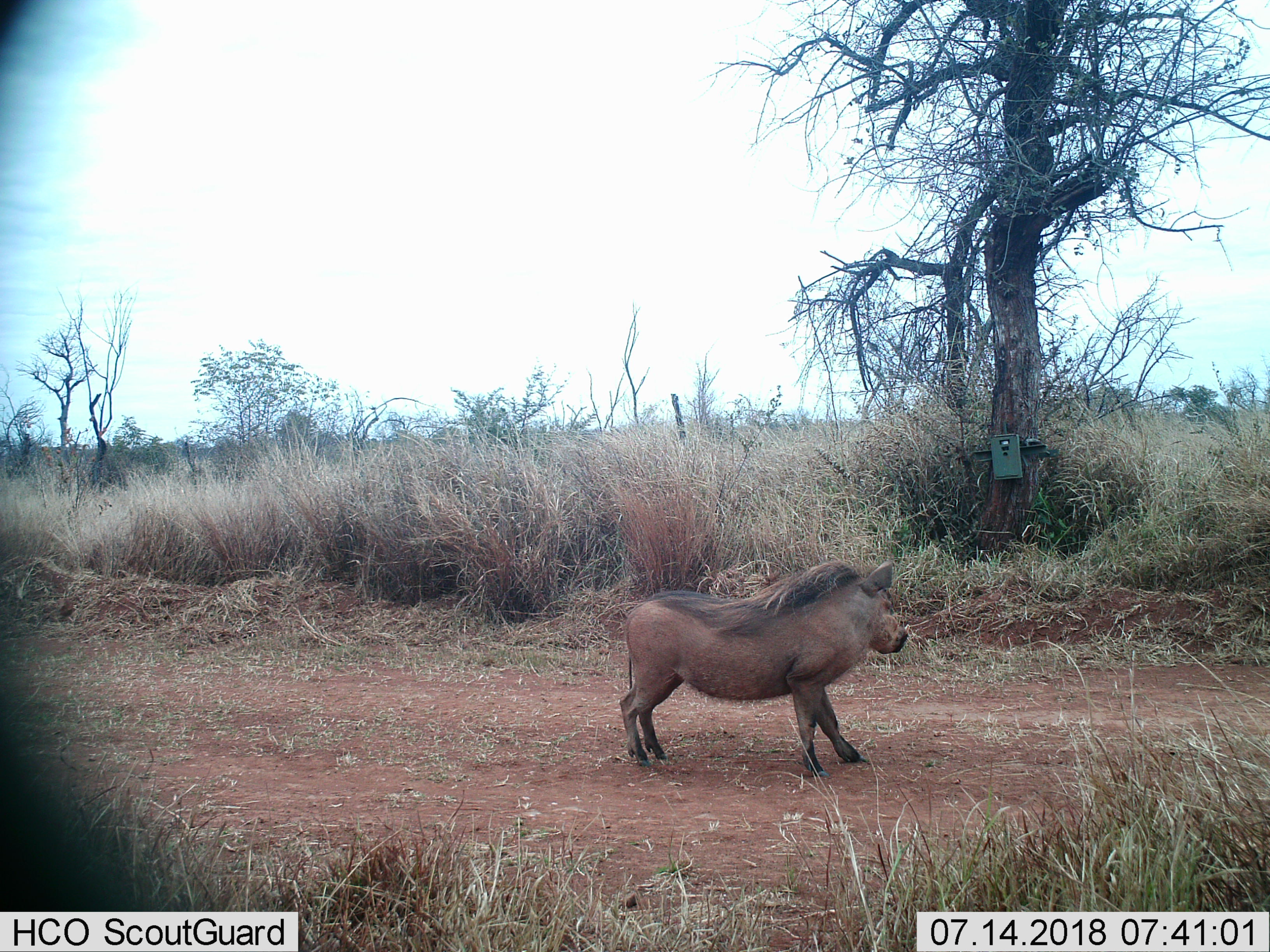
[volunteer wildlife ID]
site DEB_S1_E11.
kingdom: Animalia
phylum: Chordata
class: Mammalia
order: Artiodactyla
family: Suidae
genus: Phacochoerus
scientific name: Phacochoerus africanus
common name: warthog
Warthog (Phacochoerus africanus), count 1. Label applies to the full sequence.